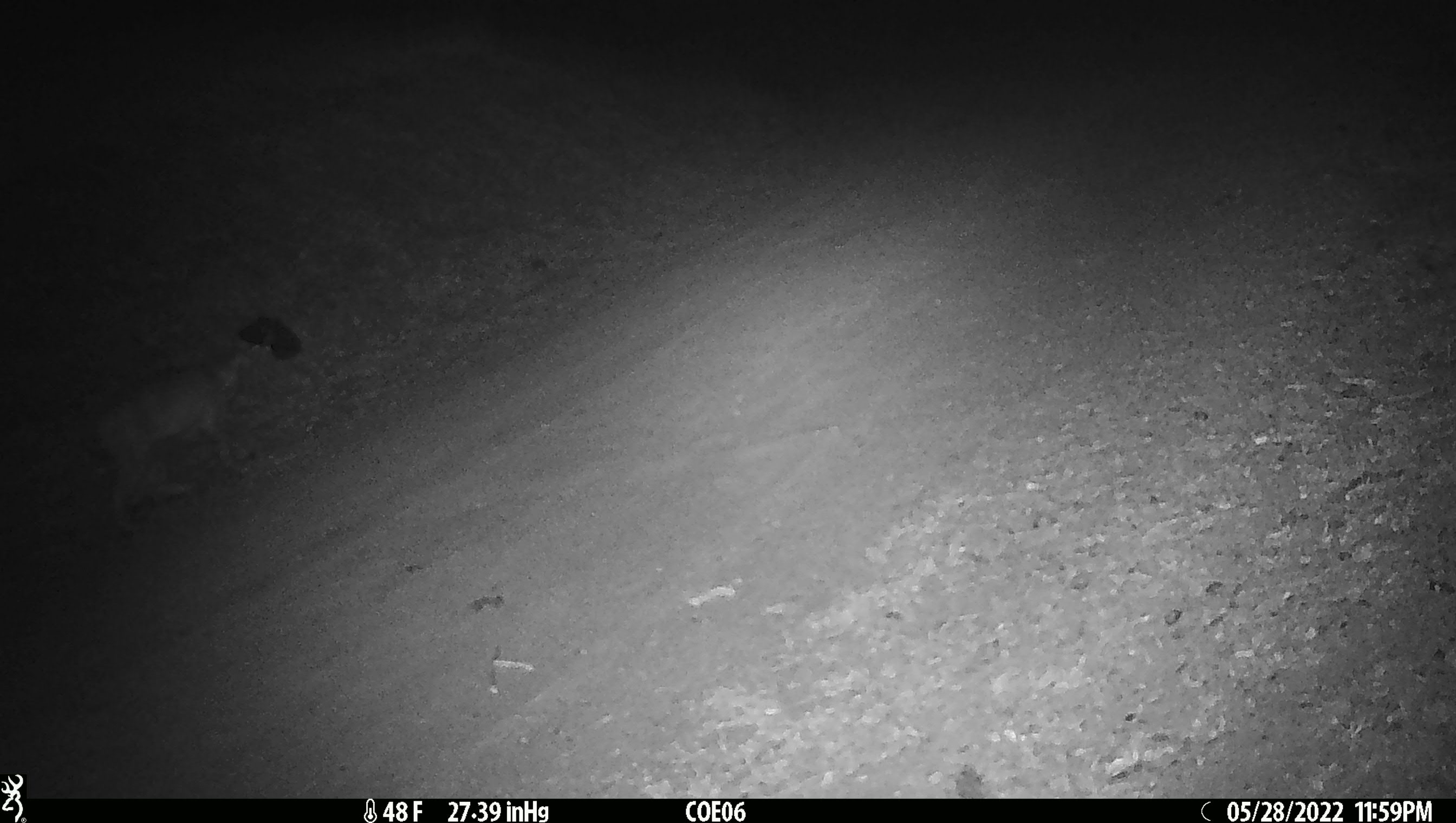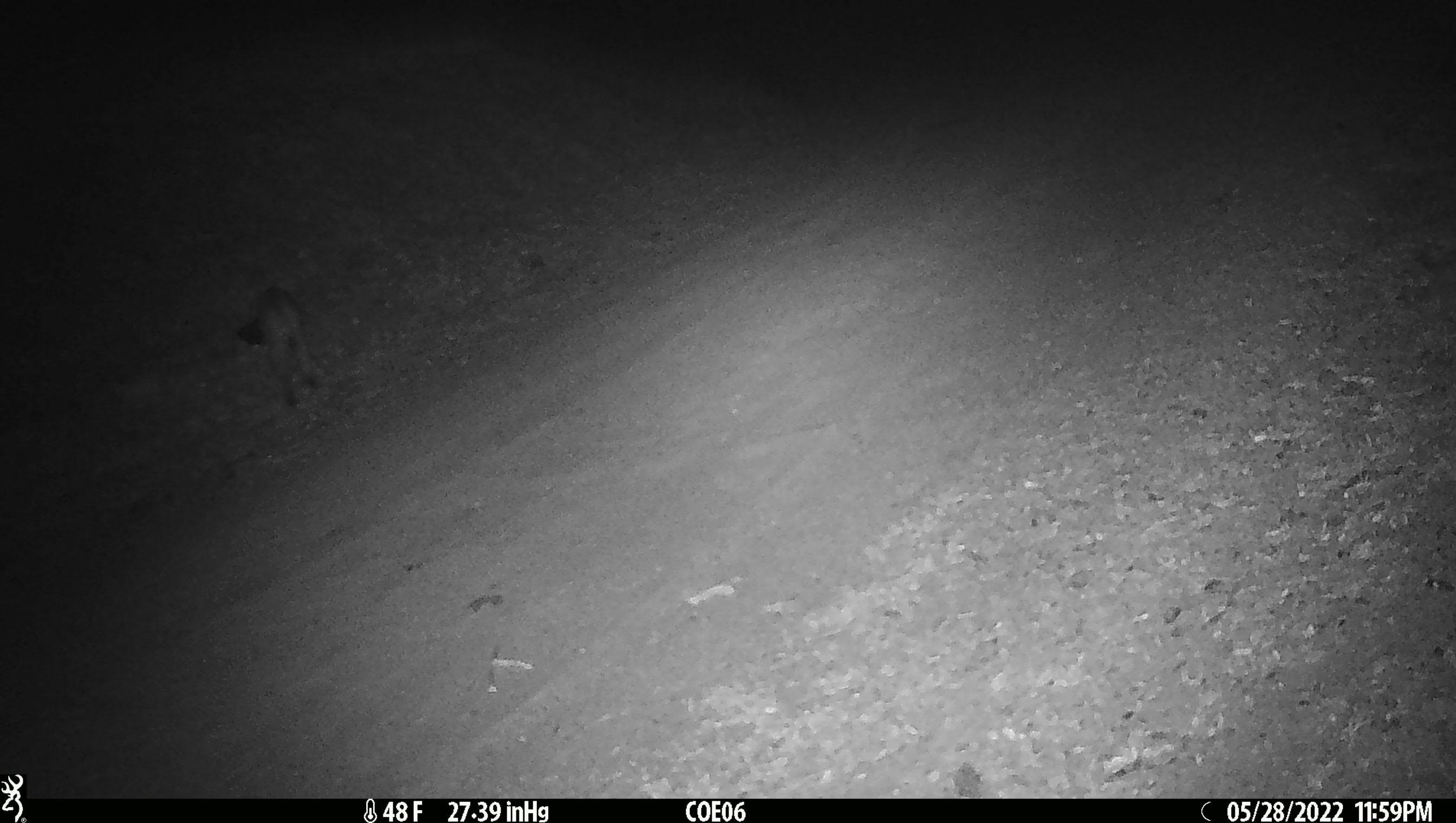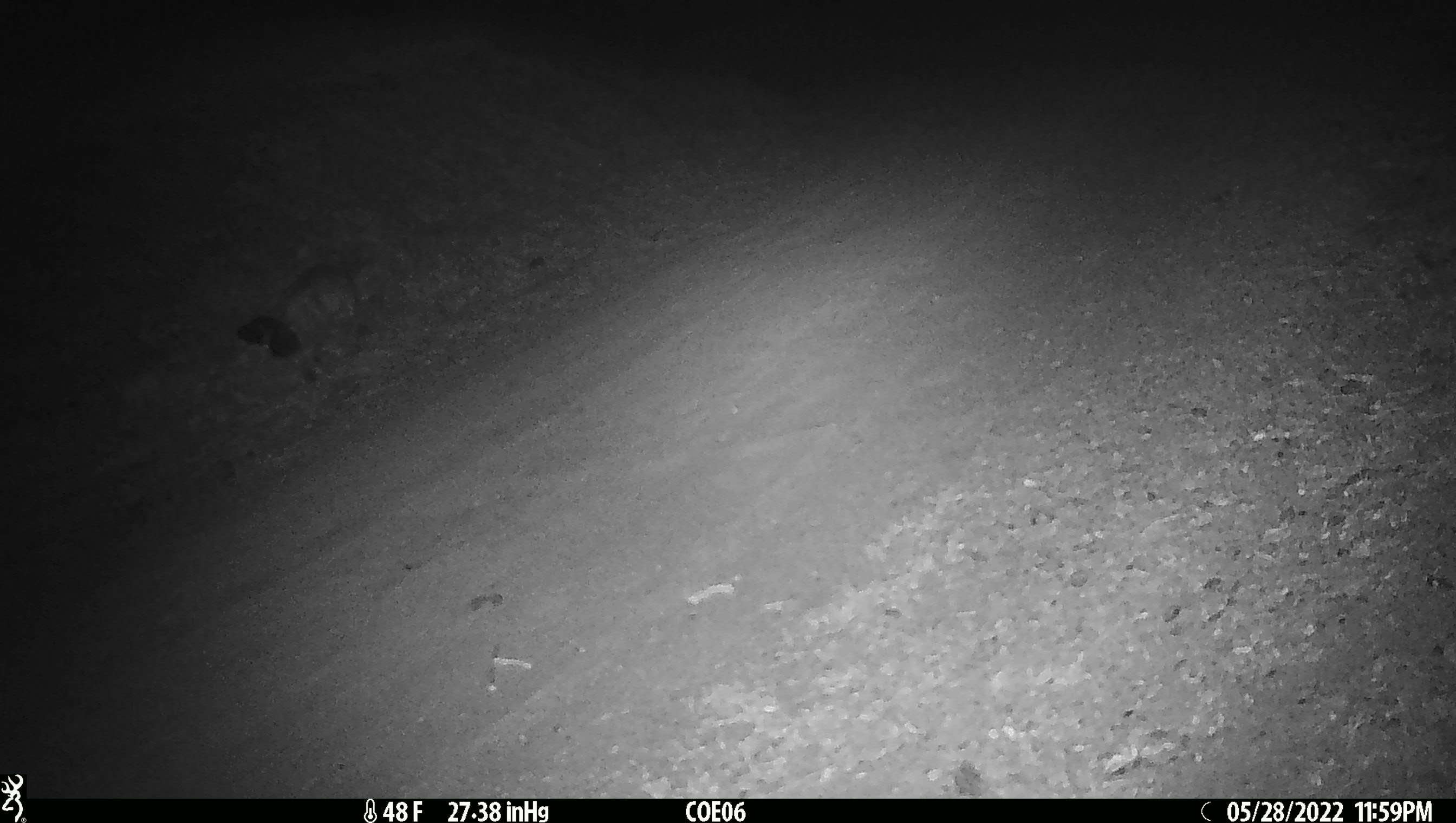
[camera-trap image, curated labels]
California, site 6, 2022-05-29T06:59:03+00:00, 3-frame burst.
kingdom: Animalia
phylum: Chordata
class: Mammalia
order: Carnivora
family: Felidae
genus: Lynx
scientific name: Lynx rufus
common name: bobcat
Bobcat (Lynx rufus).